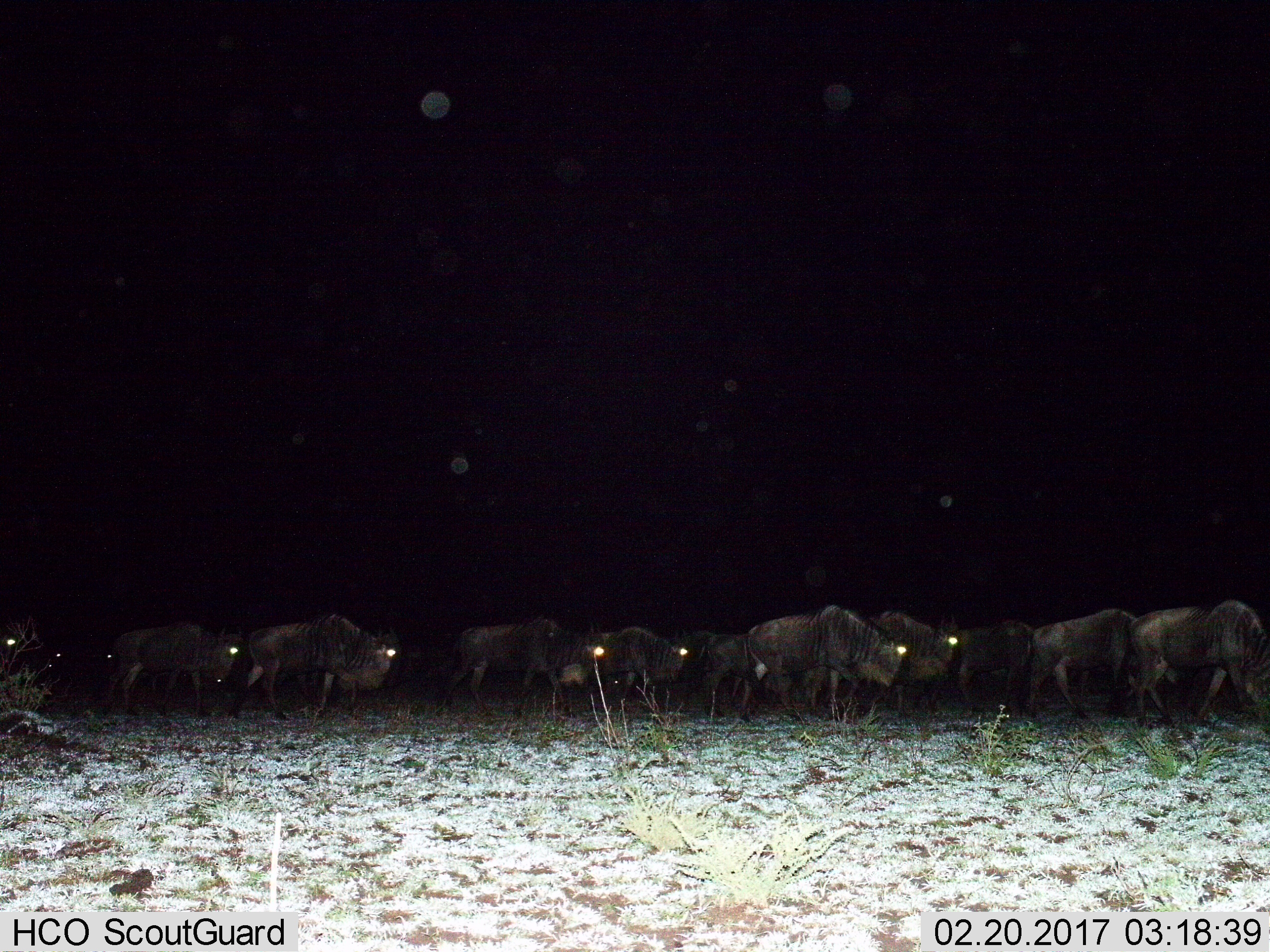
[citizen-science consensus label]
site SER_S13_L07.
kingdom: Animalia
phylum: Chordata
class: Mammalia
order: Artiodactyla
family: Bovidae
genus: Connochaetes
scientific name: Connochaetes taurinus taurinus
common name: blue wildebeest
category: wildebeestblue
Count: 11-50.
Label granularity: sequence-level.